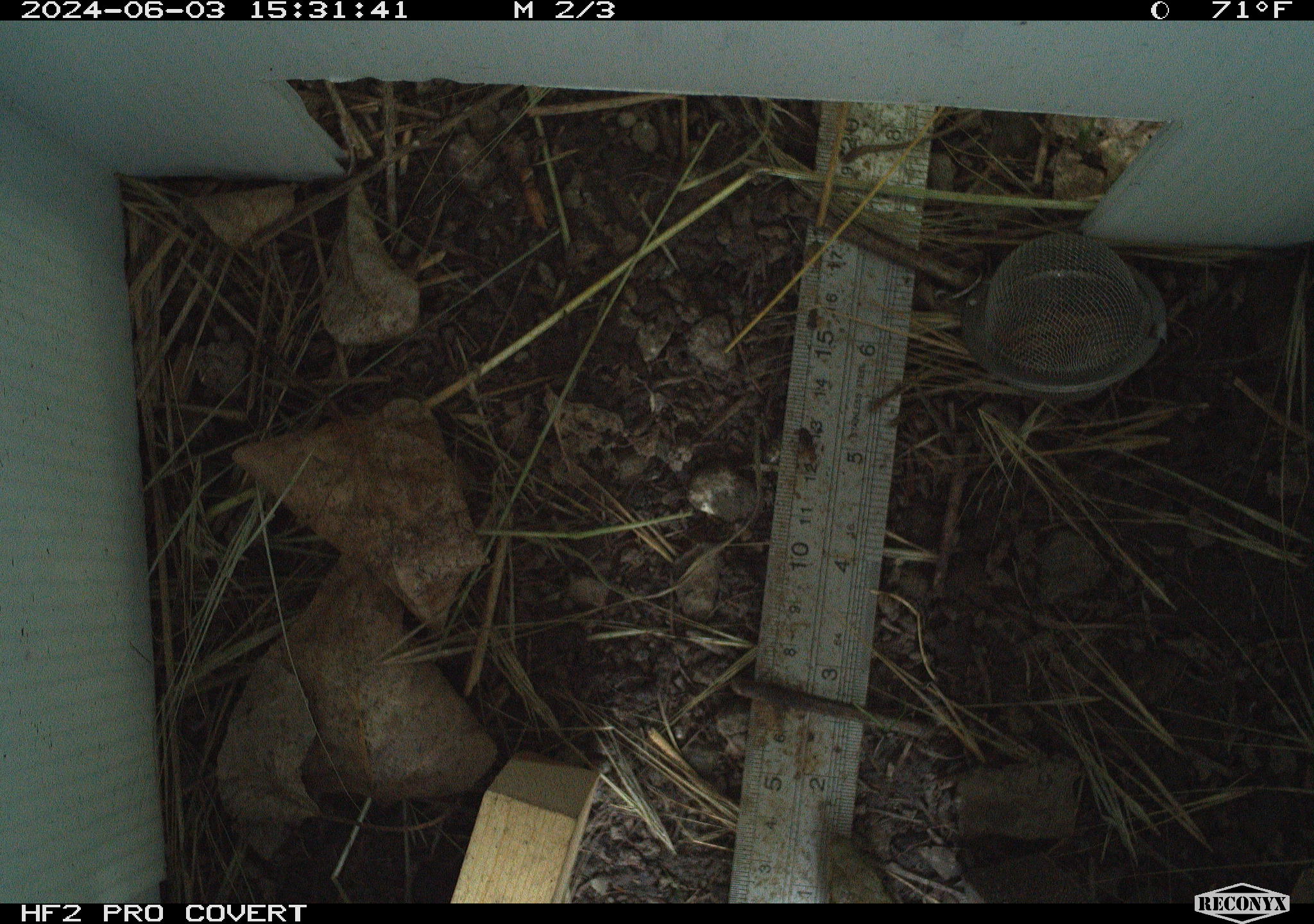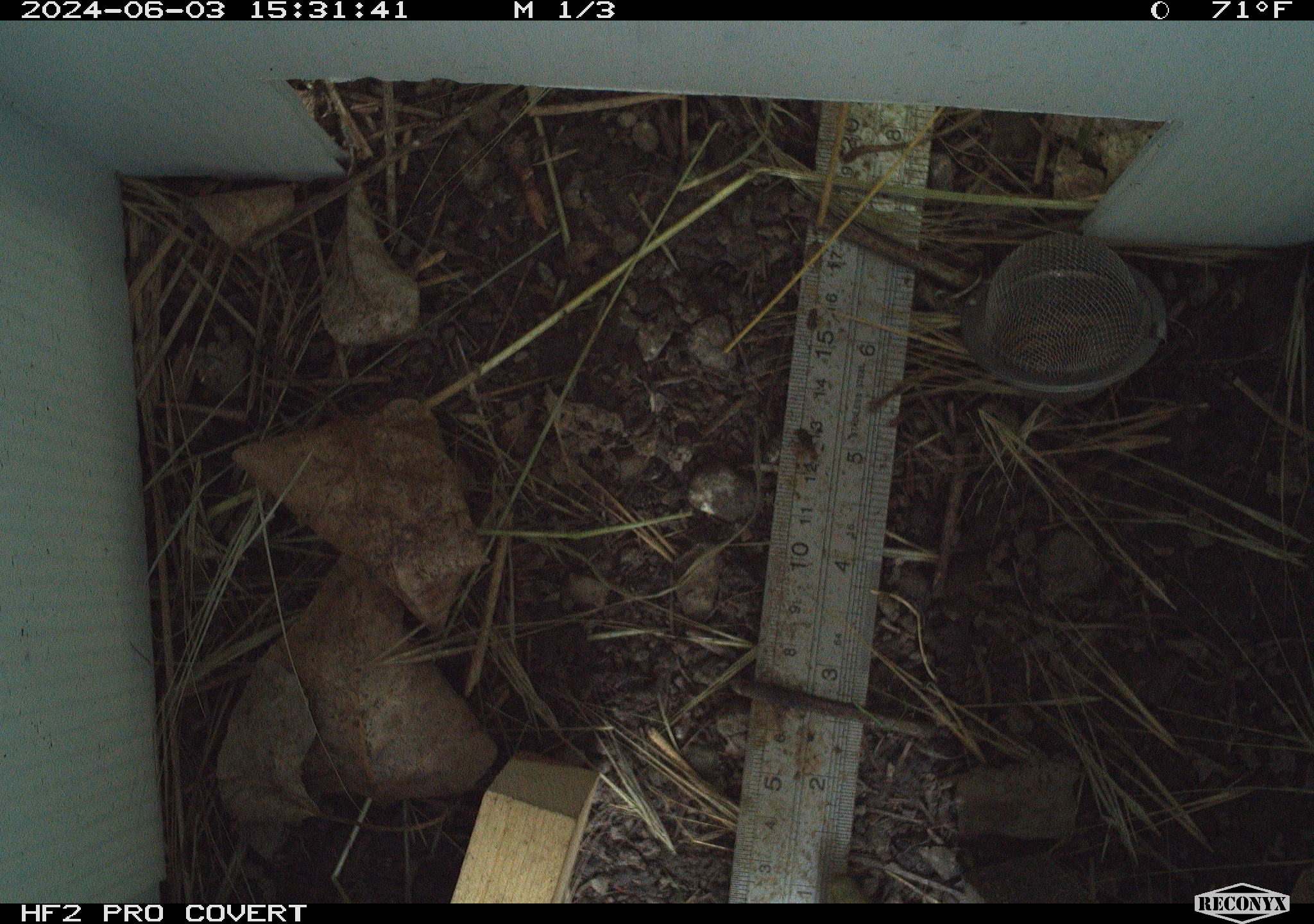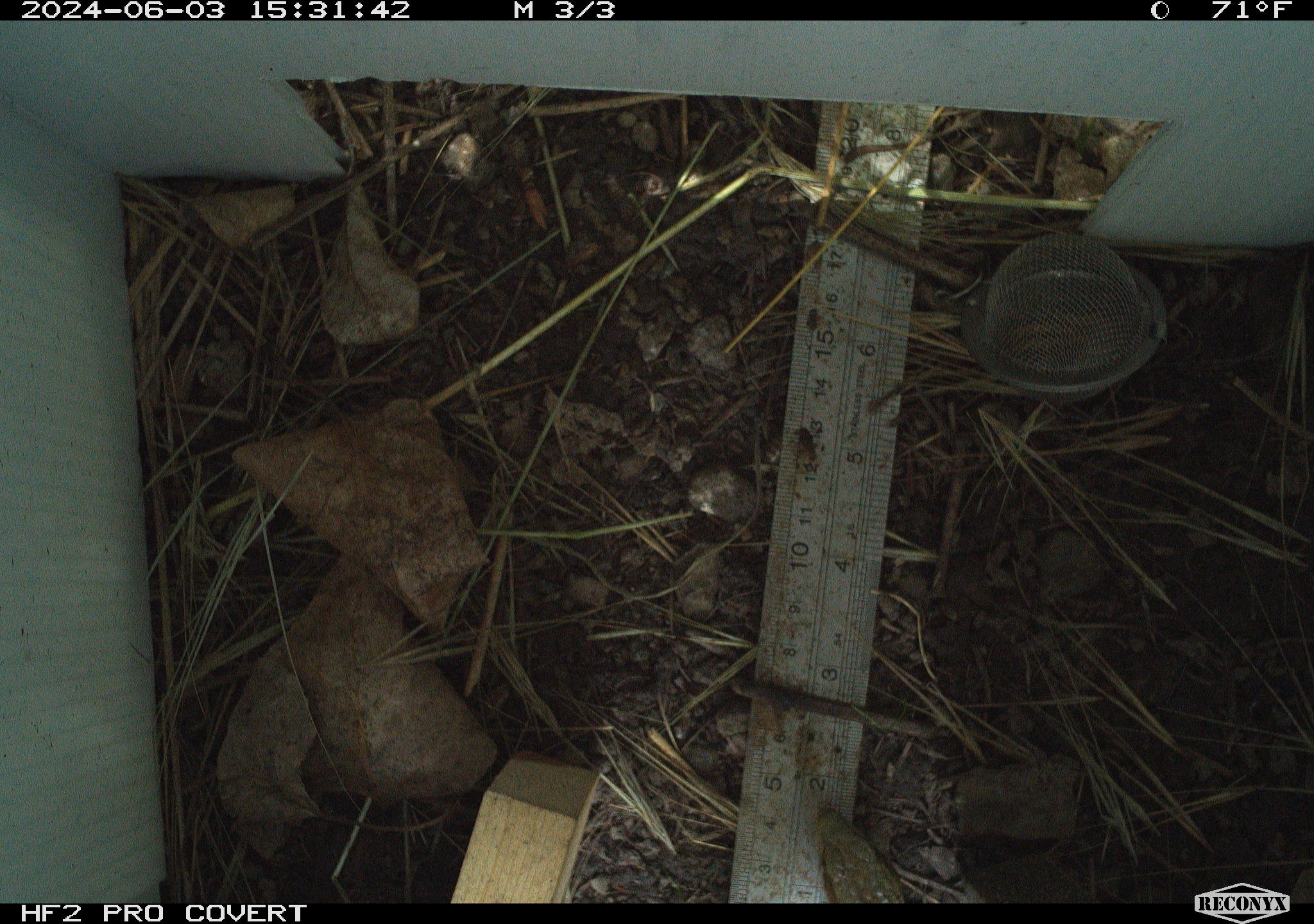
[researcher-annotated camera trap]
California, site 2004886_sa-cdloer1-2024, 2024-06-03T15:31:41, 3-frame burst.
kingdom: Animalia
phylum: Chordata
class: Reptilia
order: Squamata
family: Anguidae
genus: Elgaria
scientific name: Elgaria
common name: alligator lizards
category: elgaria species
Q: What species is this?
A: Elgaria species (alligator lizards) (Elgaria).